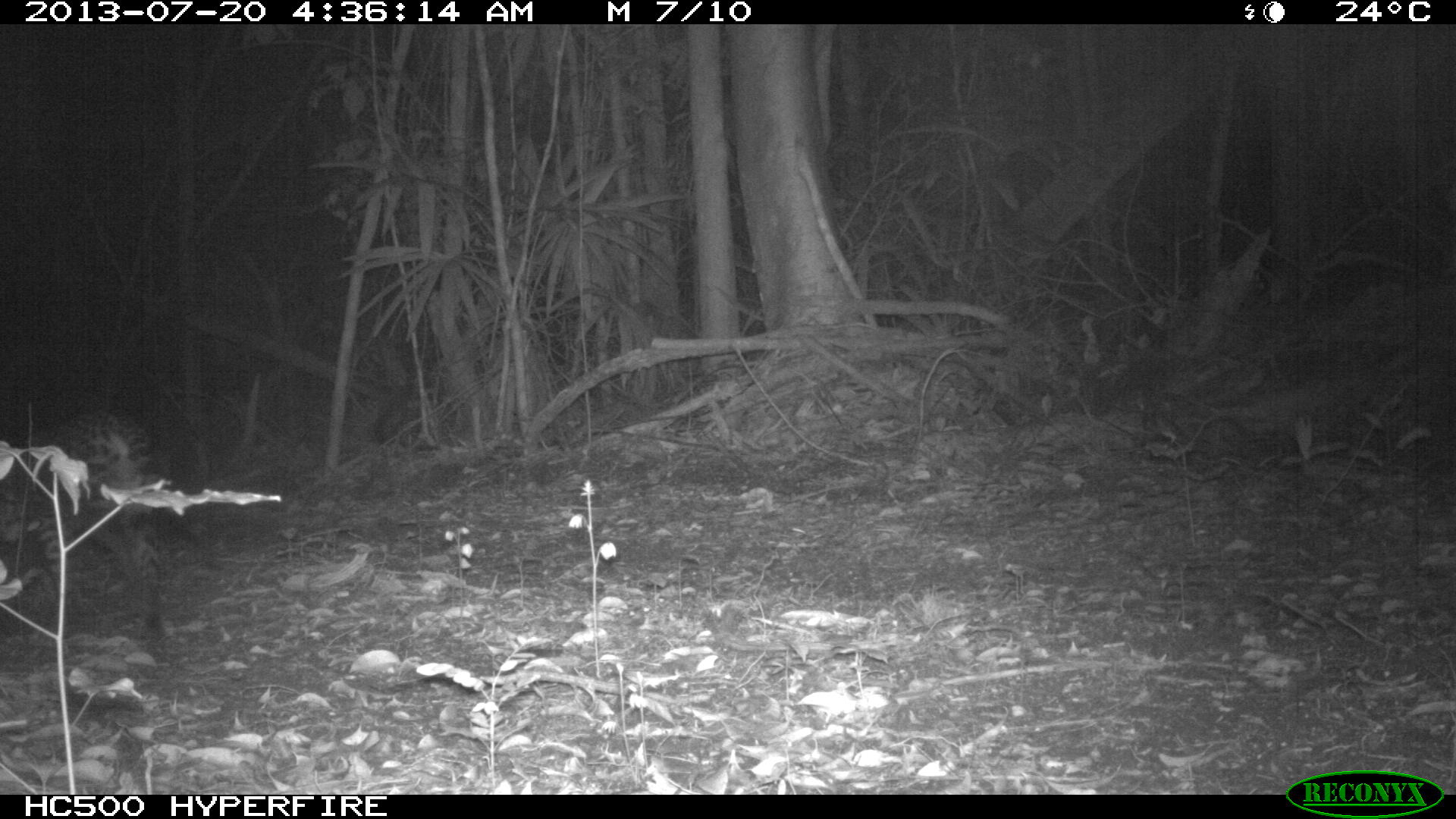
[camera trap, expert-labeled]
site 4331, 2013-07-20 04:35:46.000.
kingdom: Animalia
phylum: Chordata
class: Mammalia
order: Carnivora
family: Felidae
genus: Leopardus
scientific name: Leopardus pardalis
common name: ocelot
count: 1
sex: male